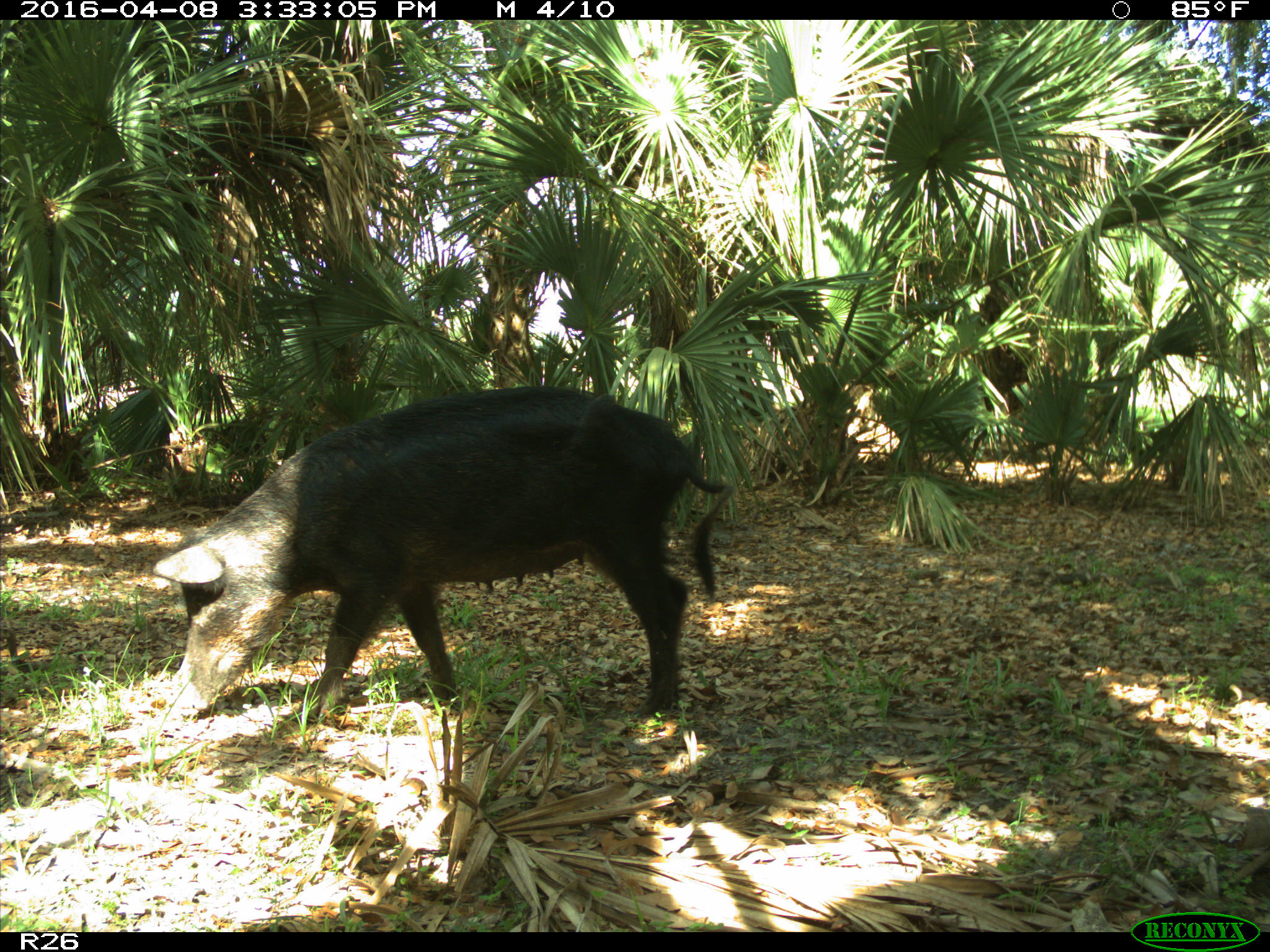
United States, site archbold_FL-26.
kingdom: Animalia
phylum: Chordata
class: Mammalia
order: Artiodactyla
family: Suidae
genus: Sus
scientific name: Sus scrofa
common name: wild boar